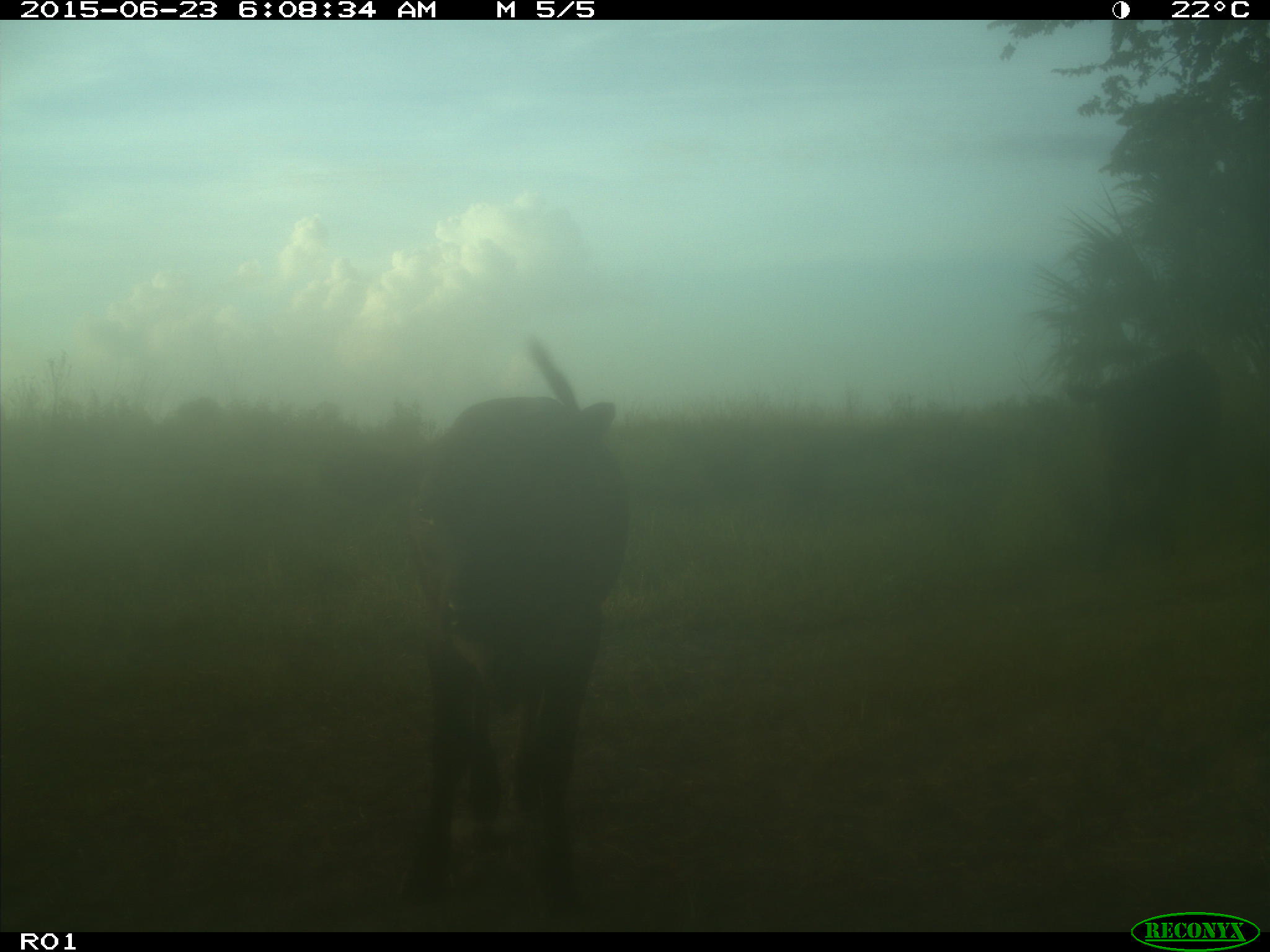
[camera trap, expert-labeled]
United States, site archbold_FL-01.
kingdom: Animalia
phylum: Chordata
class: Mammalia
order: Artiodactyla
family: Bovidae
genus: Bos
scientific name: Bos taurus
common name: domestic cow